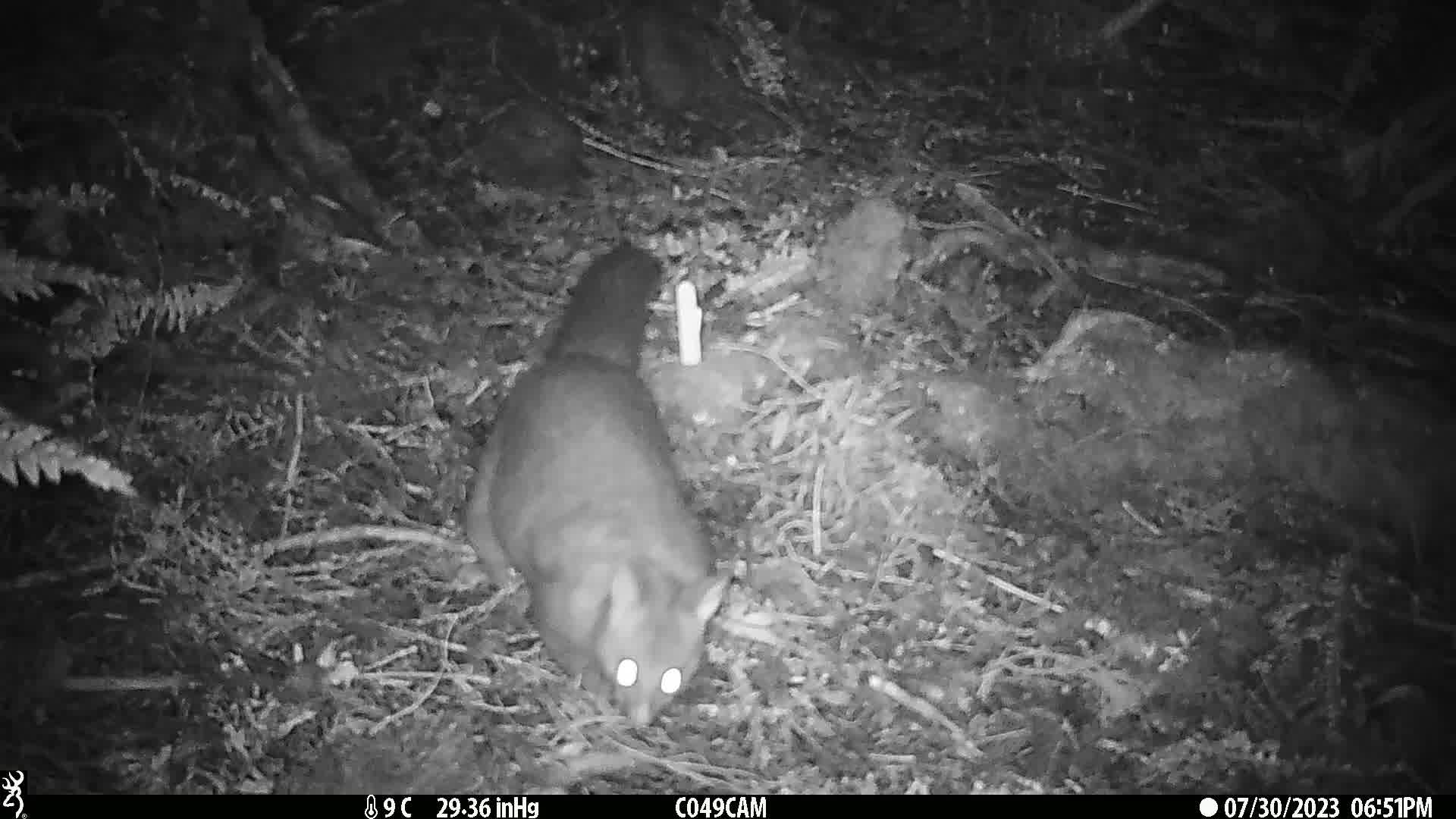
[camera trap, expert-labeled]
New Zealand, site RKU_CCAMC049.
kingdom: Animalia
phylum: Chordata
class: Mammalia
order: Diprotodontia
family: Phalangeridae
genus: Trichosurus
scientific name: Trichosurus vulpecula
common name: common brushtail possum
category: possum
Possum (common brushtail possum) (Trichosurus vulpecula).